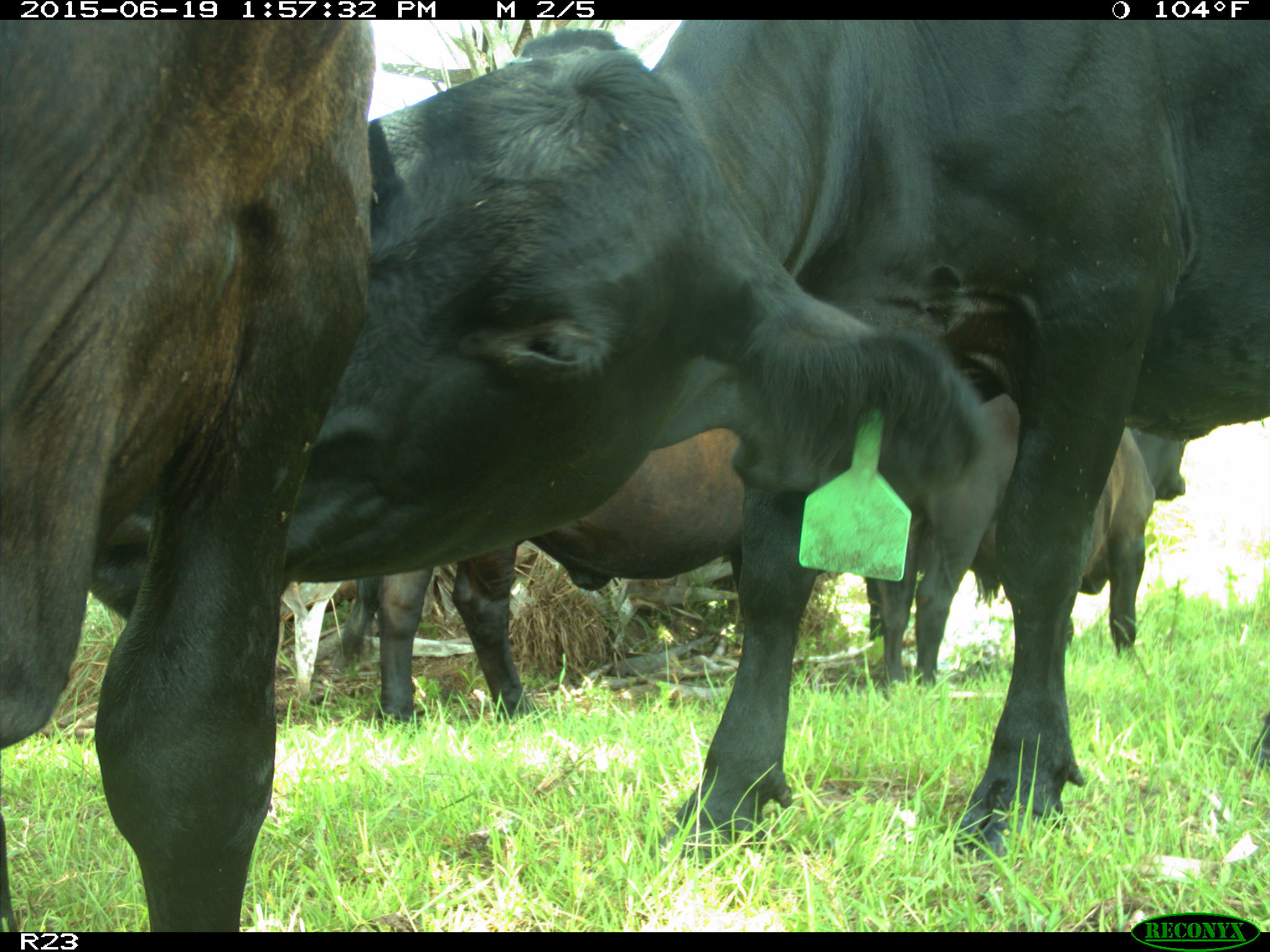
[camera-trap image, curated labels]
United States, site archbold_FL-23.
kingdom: Animalia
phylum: Chordata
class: Aves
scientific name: Aves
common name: birds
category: unidentified bird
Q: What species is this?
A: Unidentified bird (birds) (Aves).